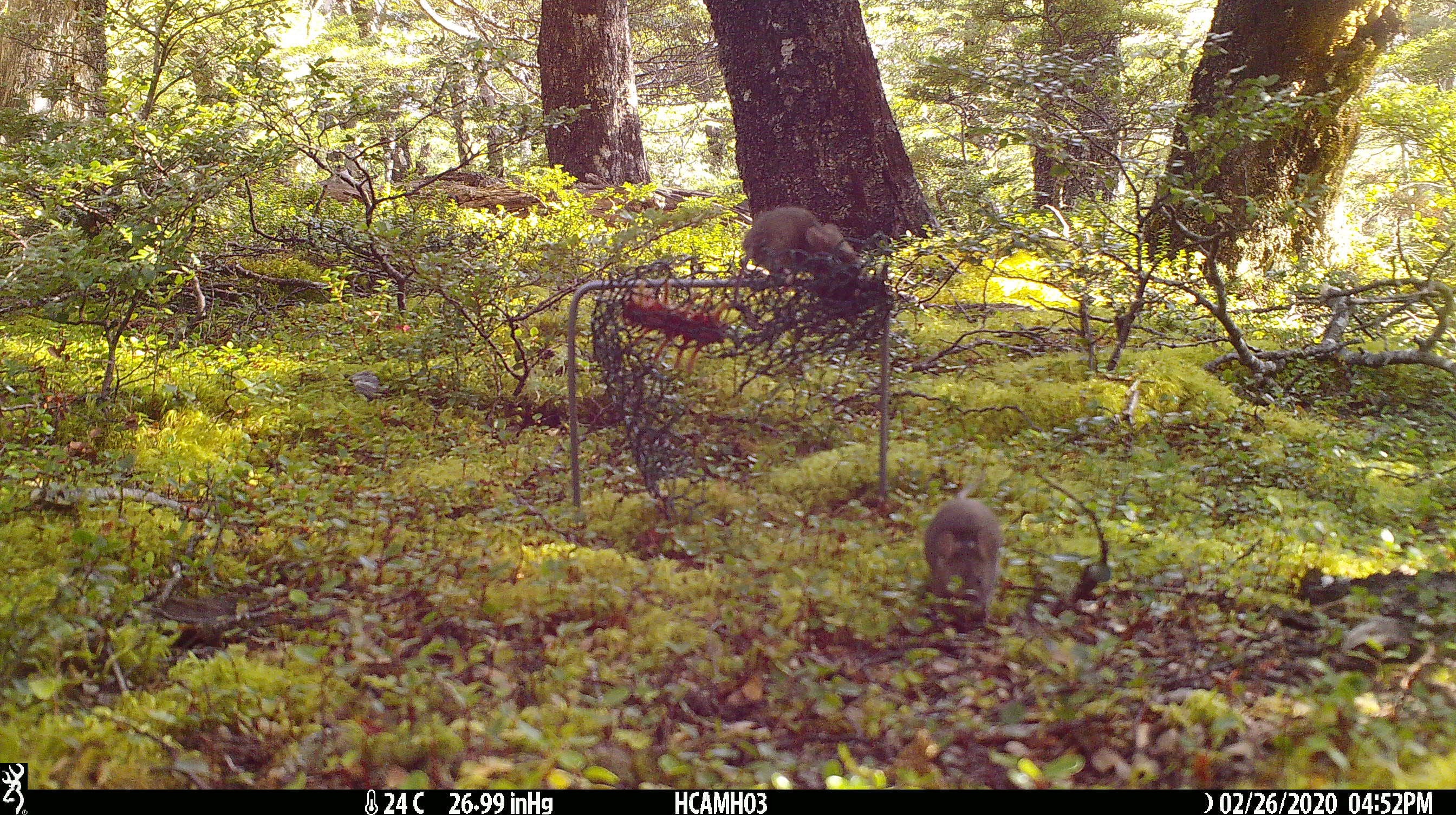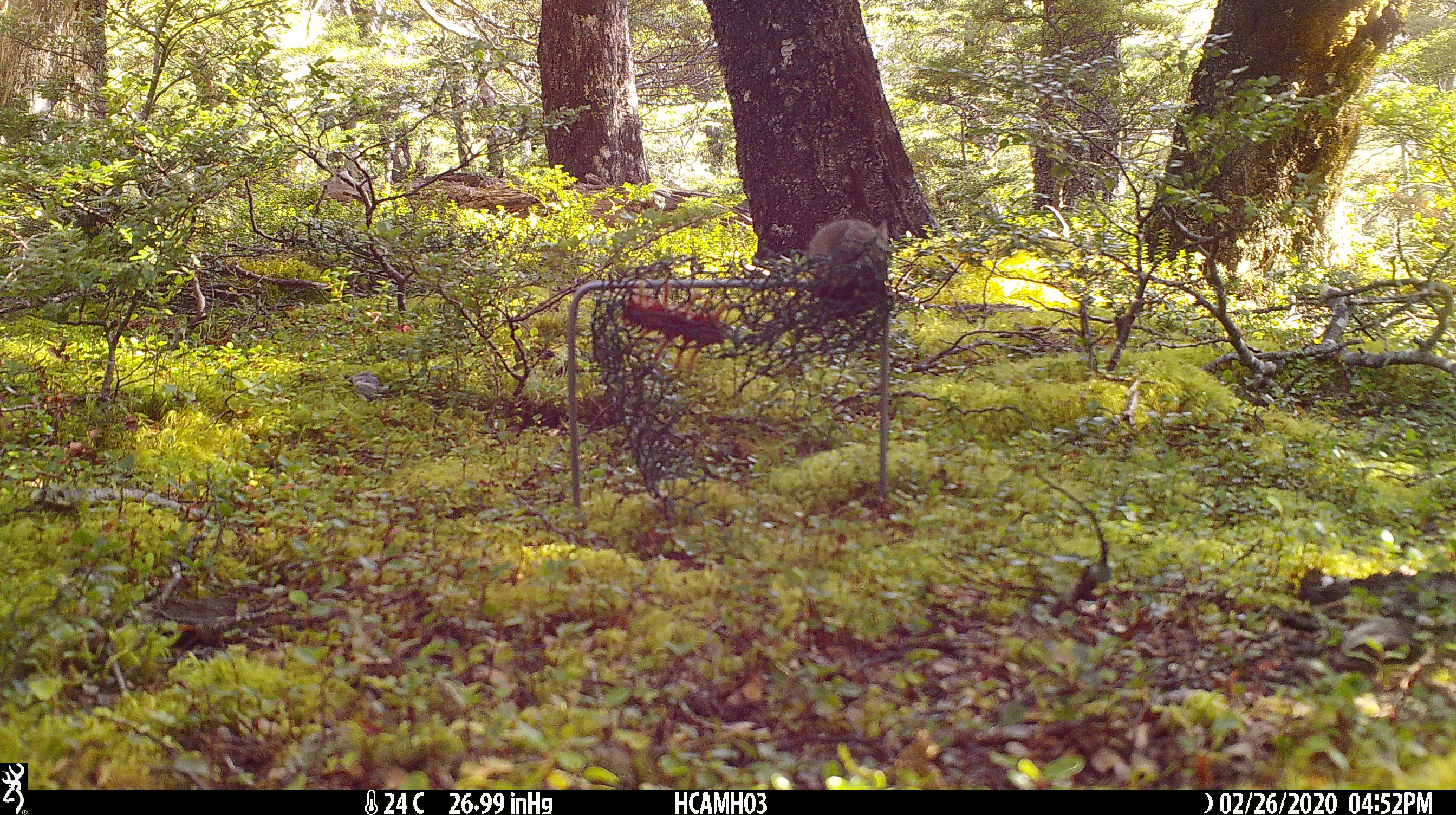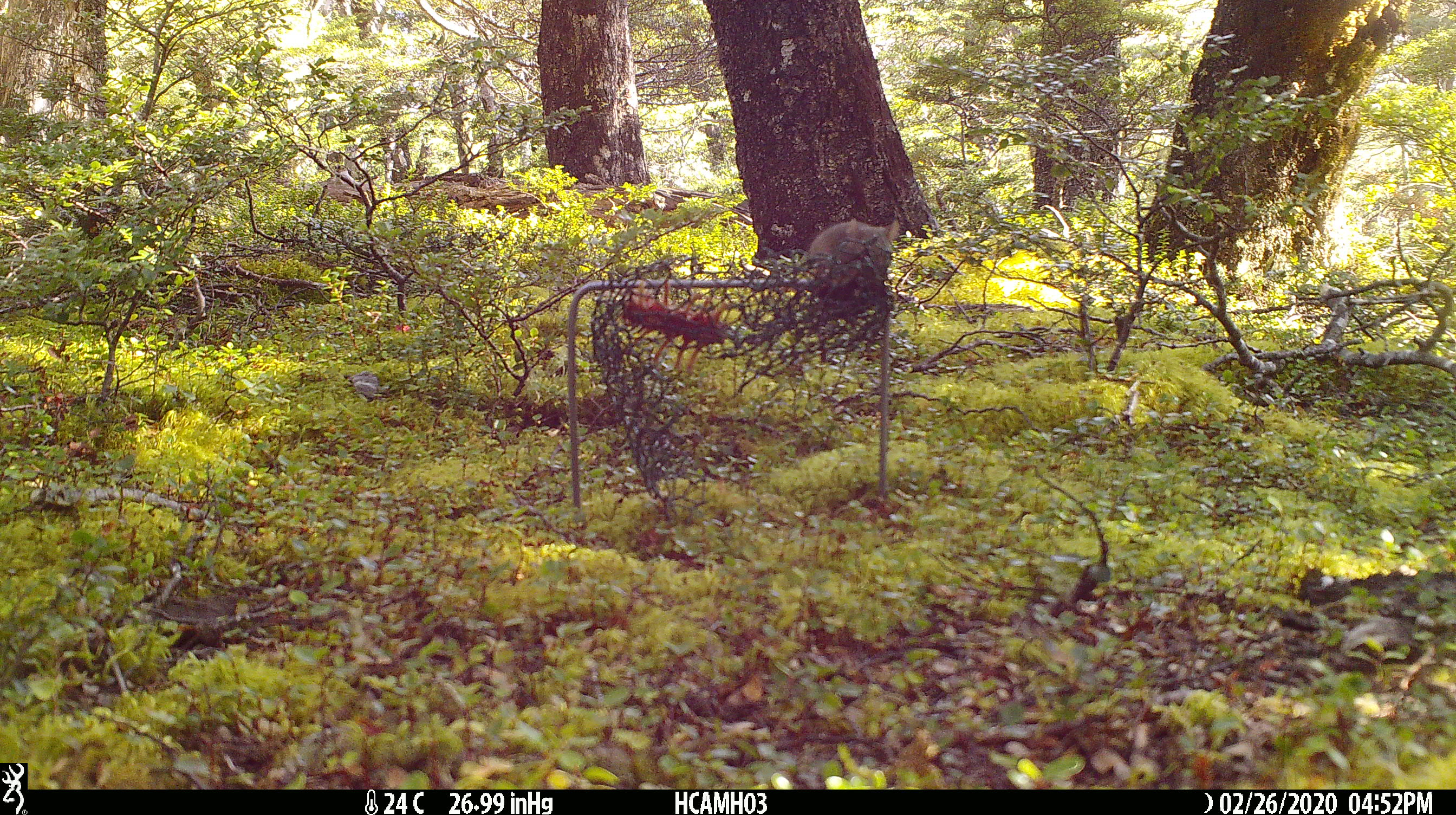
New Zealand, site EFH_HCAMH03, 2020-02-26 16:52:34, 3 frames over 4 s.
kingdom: Animalia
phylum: Chordata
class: Mammalia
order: Rodentia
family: Muridae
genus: Mus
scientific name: Mus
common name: mouse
Mouse (Mus).